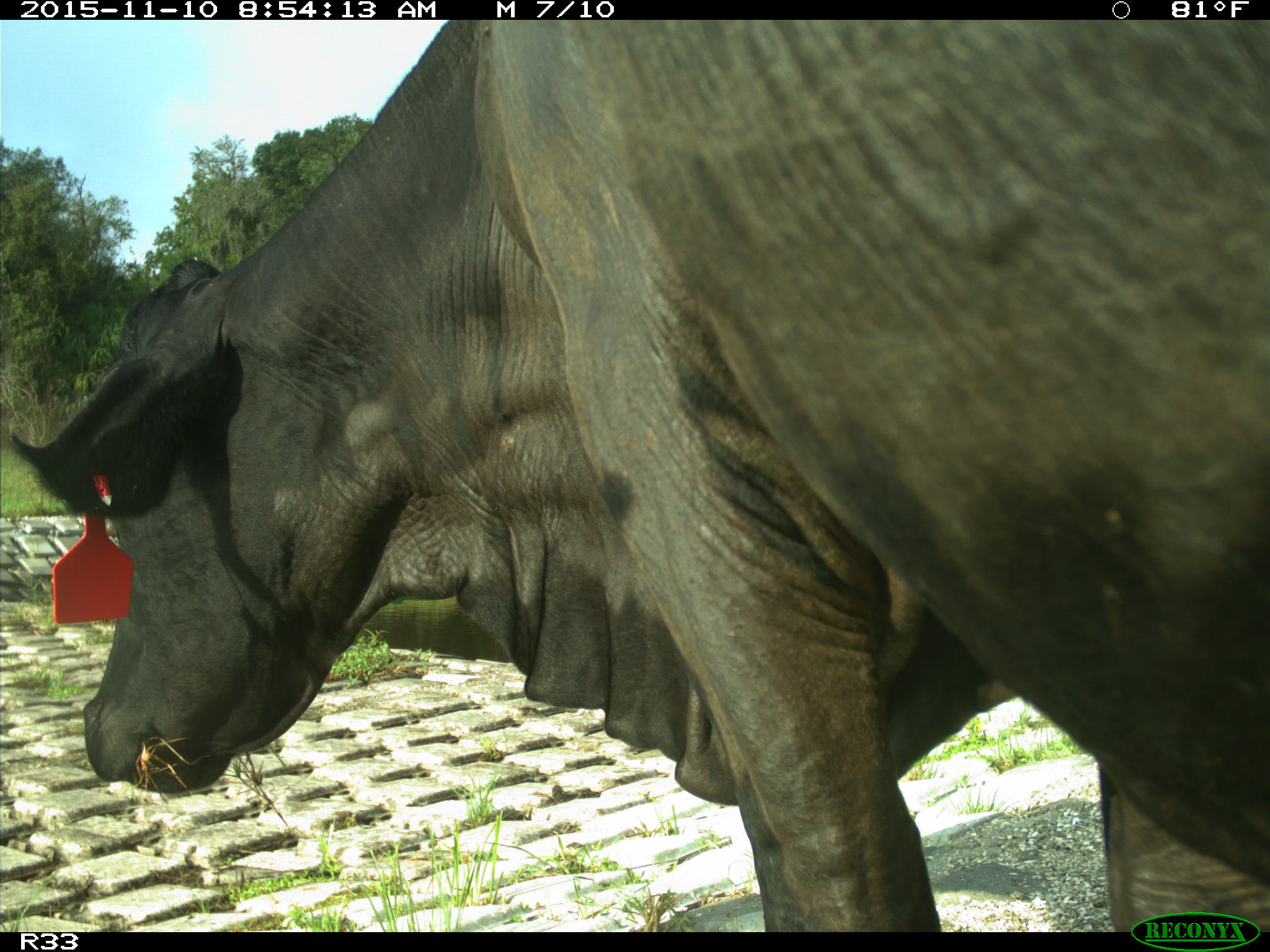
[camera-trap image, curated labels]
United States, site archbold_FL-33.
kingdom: Animalia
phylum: Chordata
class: Mammalia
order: Artiodactyla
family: Bovidae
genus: Bos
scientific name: Bos taurus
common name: domestic cow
Bos taurus (domestic cow).